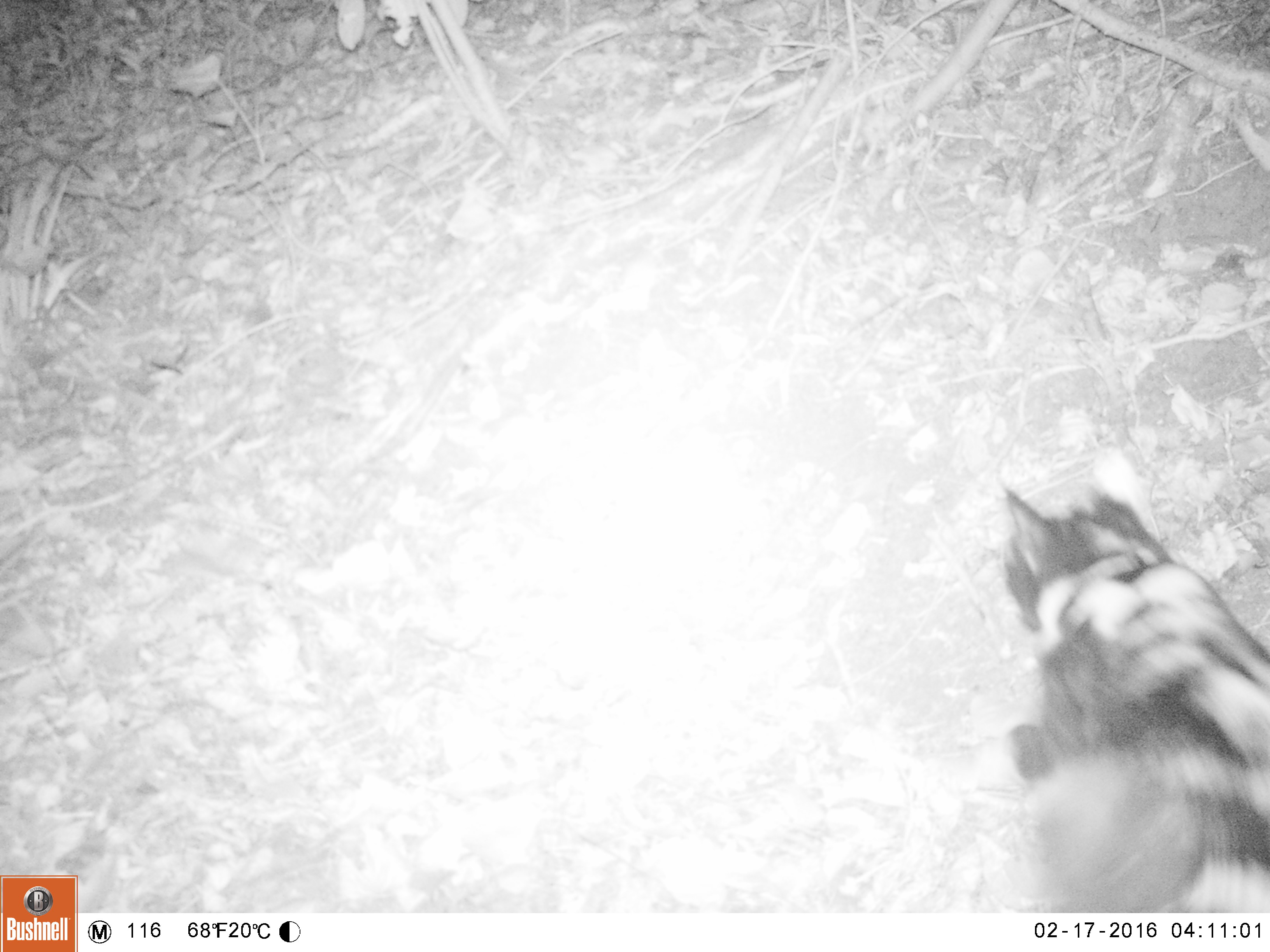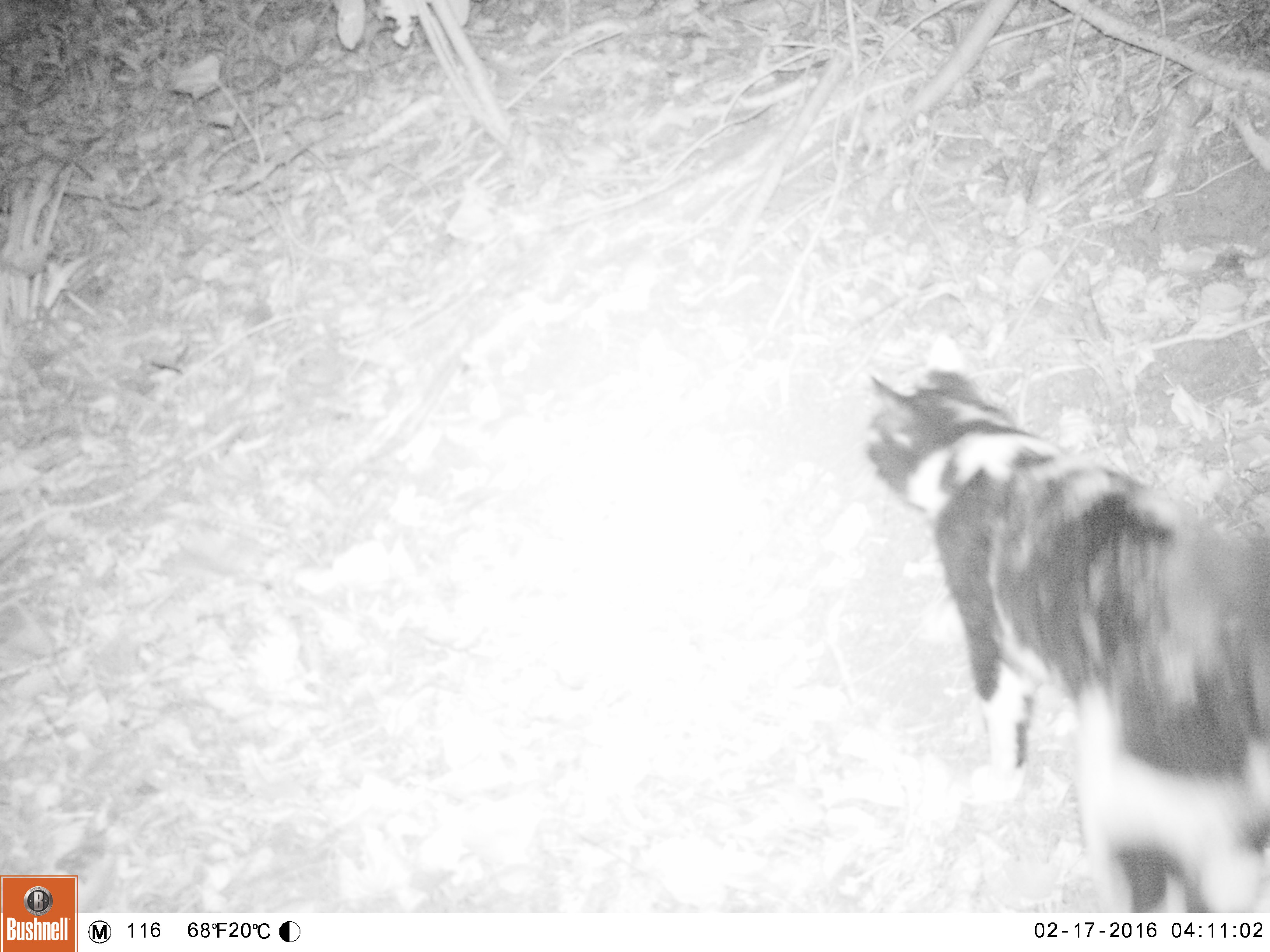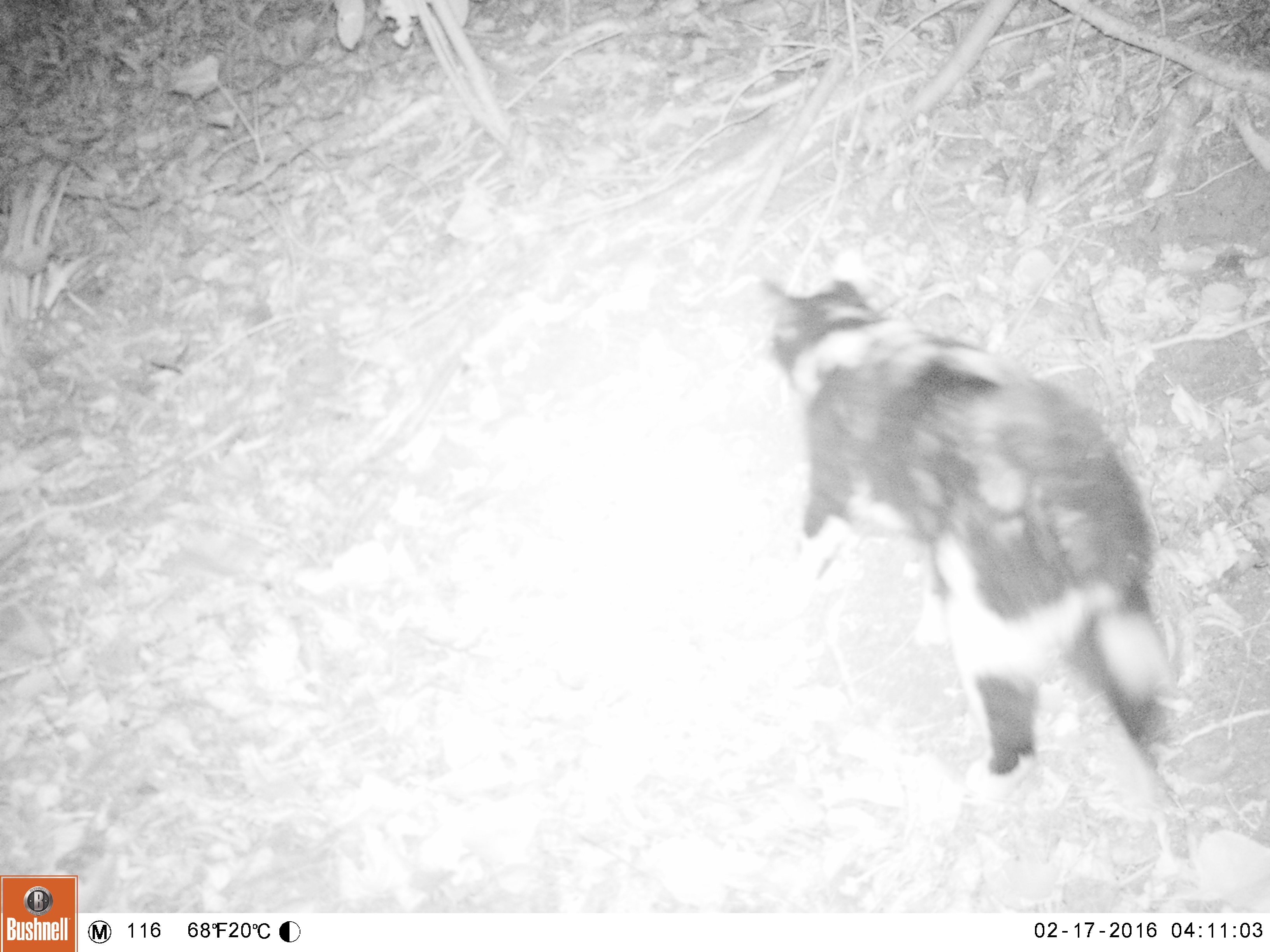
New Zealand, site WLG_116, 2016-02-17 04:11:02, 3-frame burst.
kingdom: Animalia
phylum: Chordata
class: Mammalia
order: Carnivora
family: Felidae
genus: Felis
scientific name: Felis catus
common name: domestic cat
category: cat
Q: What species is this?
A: Cat (domestic cat) (Felis catus).